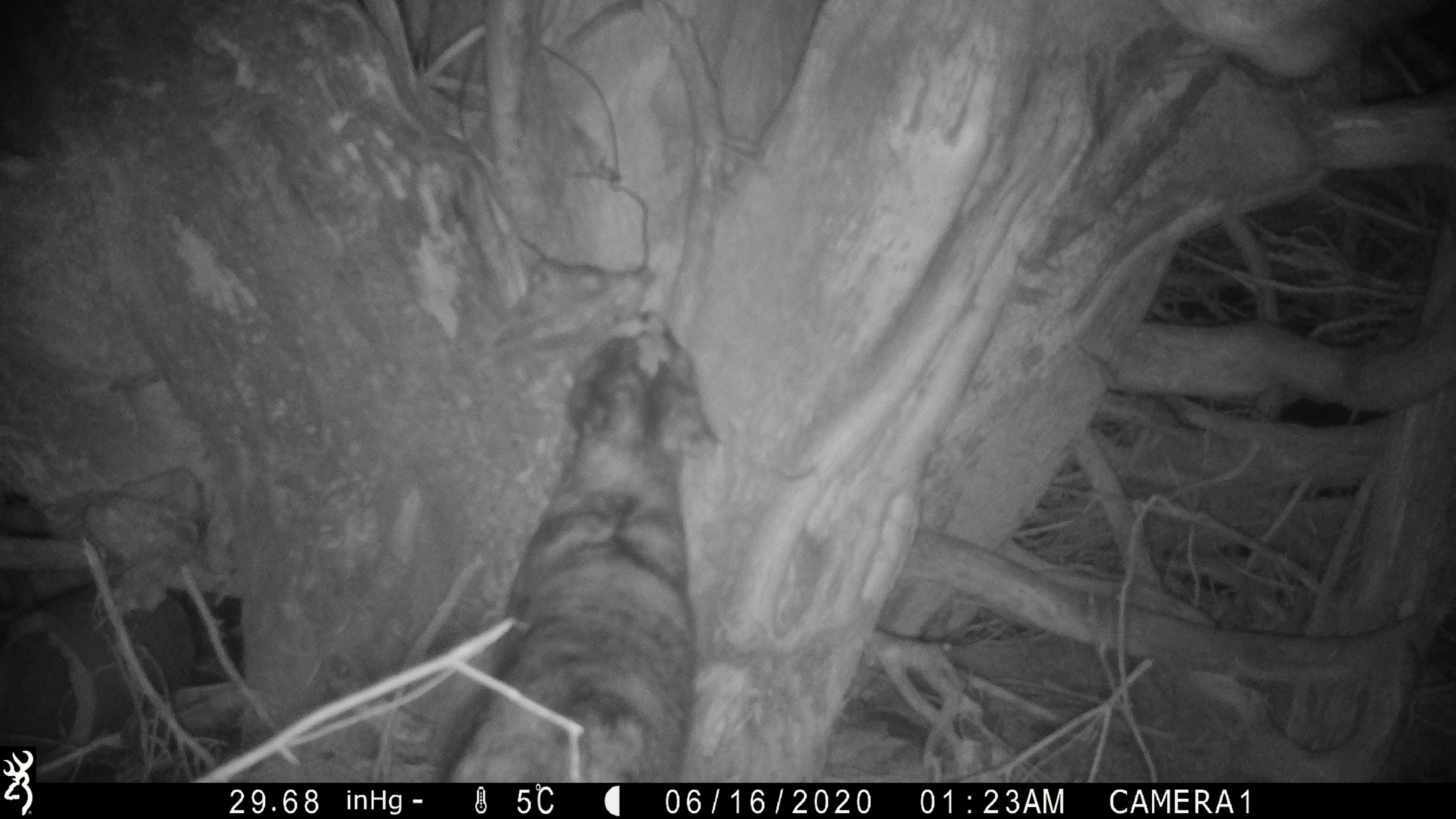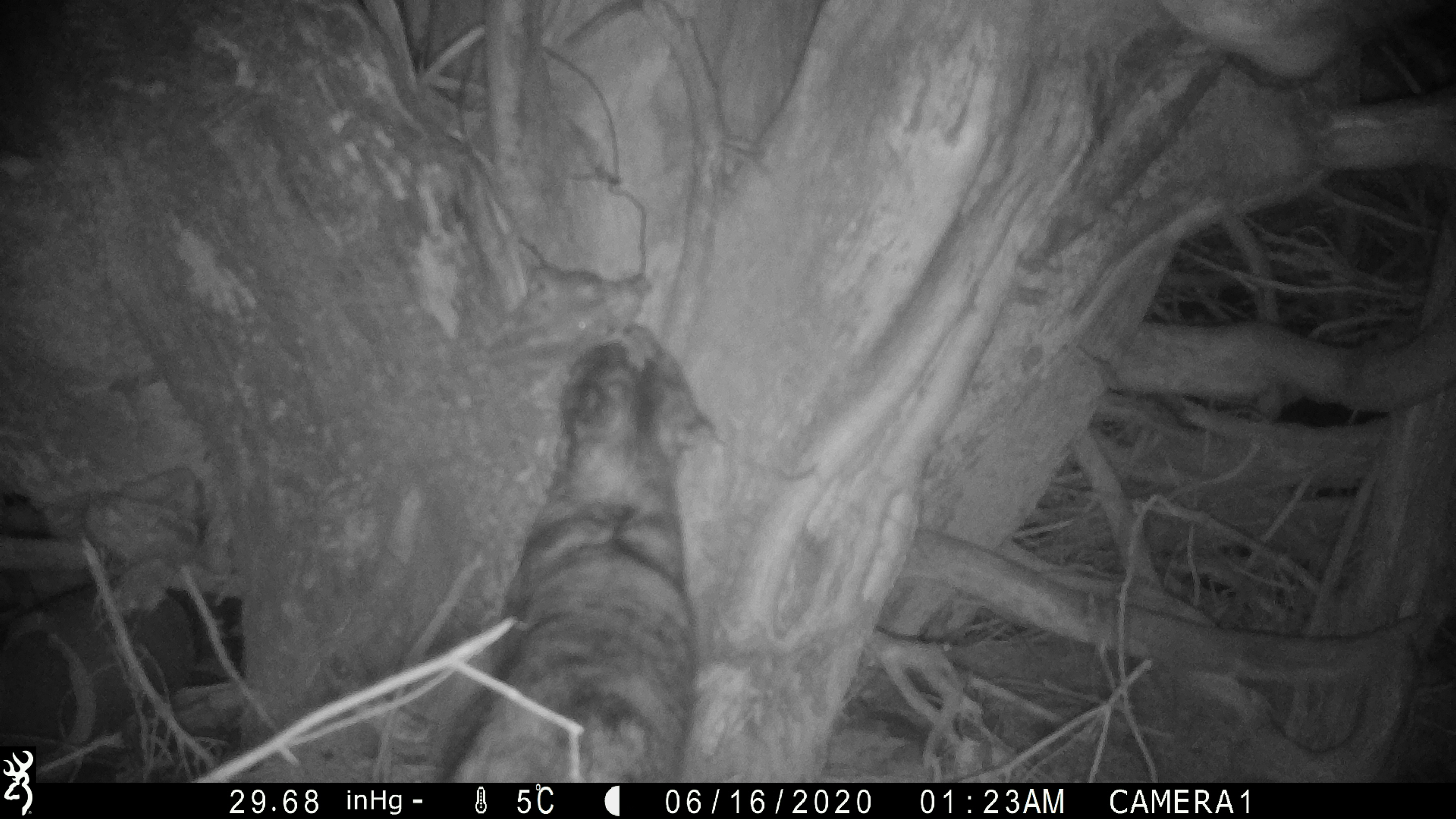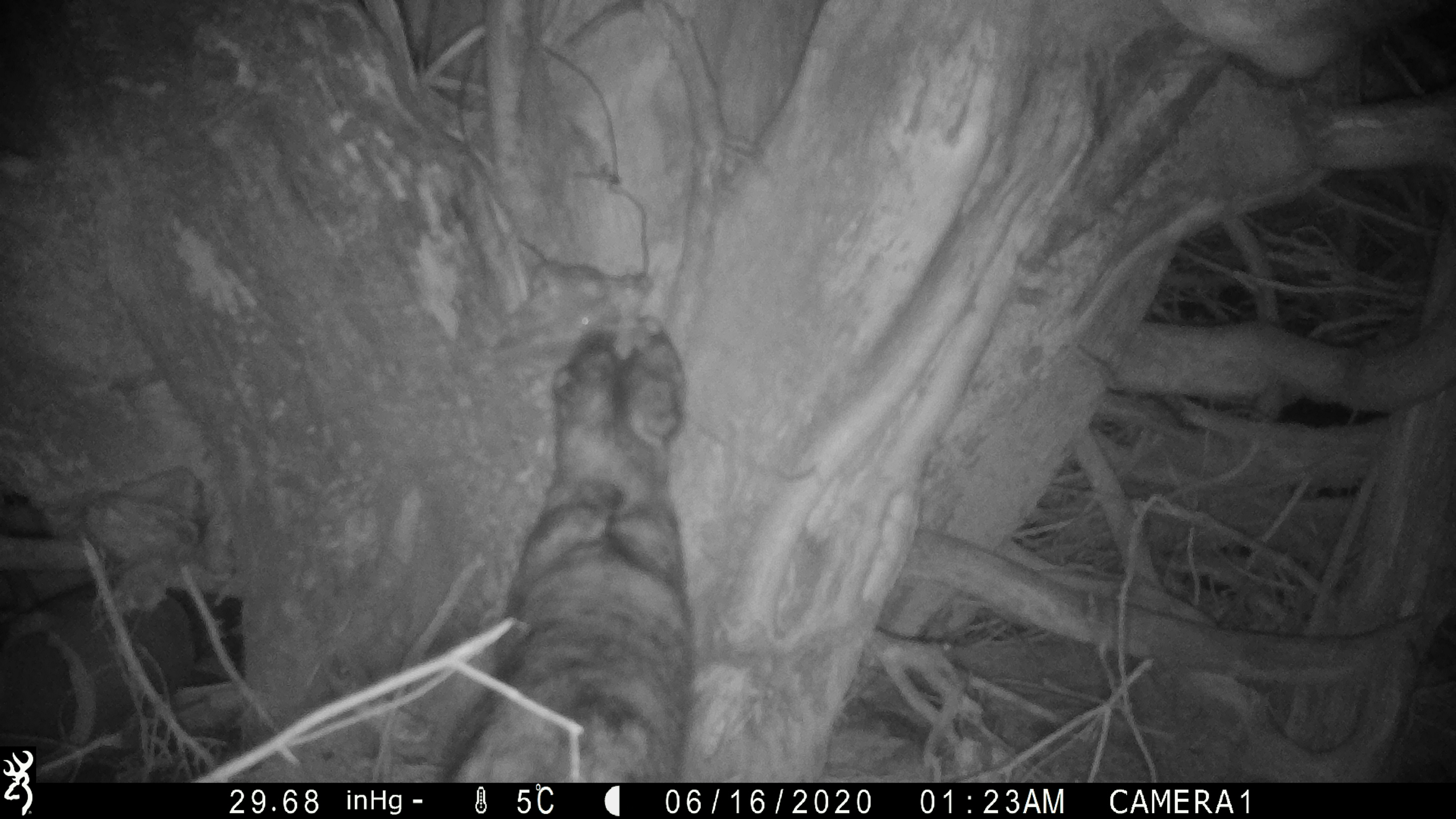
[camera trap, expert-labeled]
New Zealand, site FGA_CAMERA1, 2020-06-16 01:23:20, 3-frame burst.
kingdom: Animalia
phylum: Chordata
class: Mammalia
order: Carnivora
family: Felidae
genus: Felis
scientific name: Felis catus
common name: domestic cat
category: cat